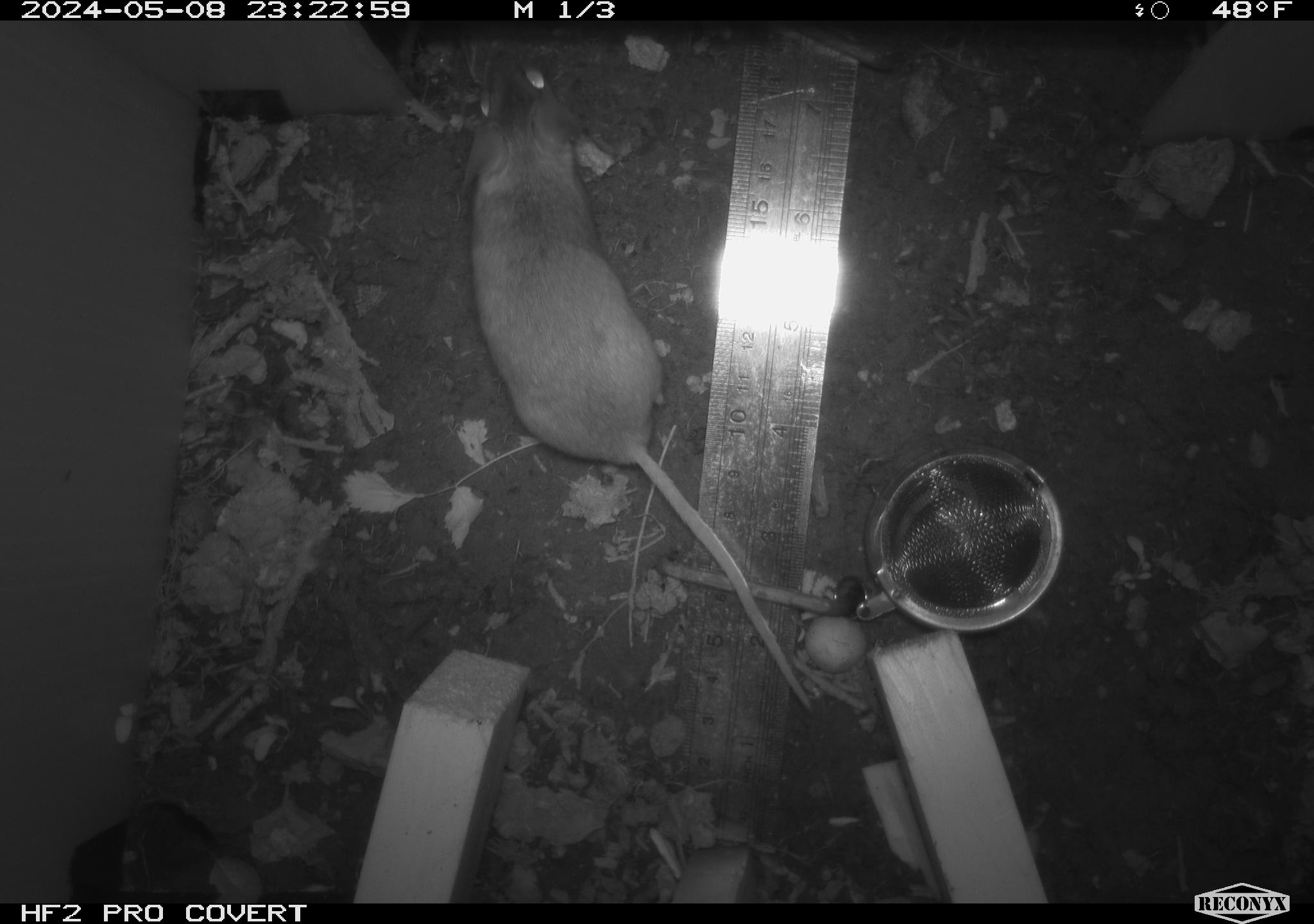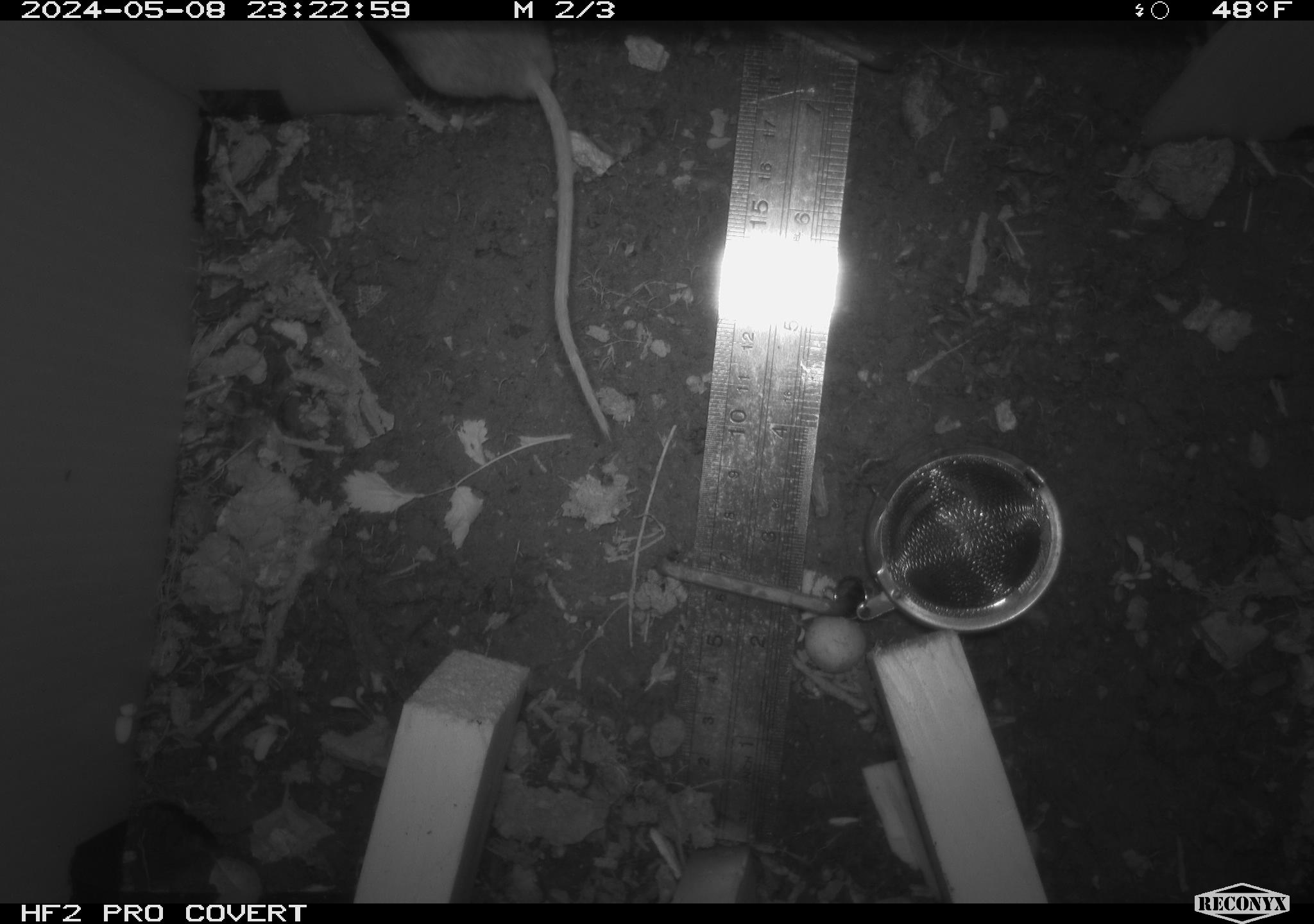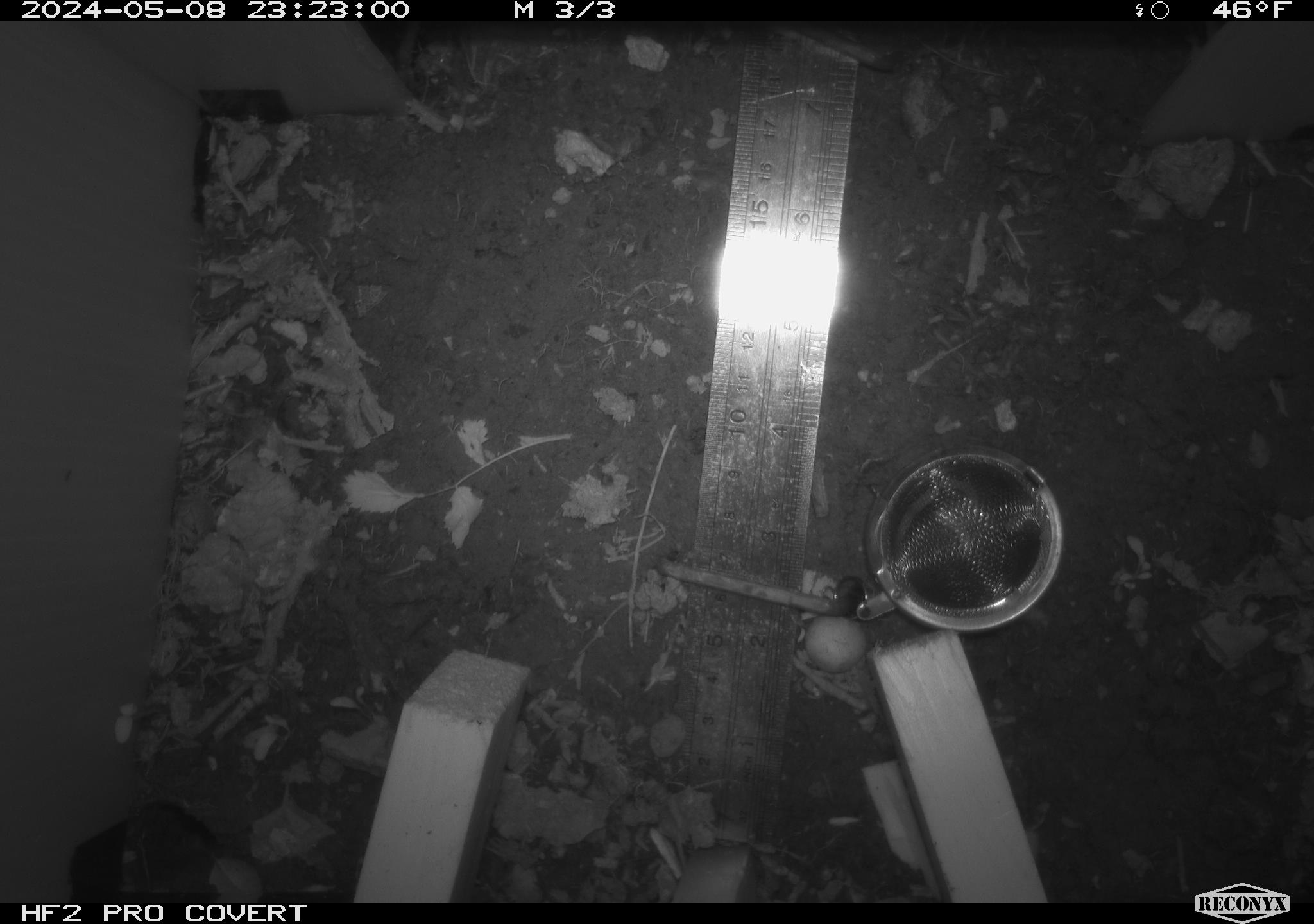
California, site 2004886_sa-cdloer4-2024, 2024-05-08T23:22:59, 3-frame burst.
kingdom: Animalia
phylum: Chordata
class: Mammalia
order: Rodentia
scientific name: Rodentia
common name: mouse species